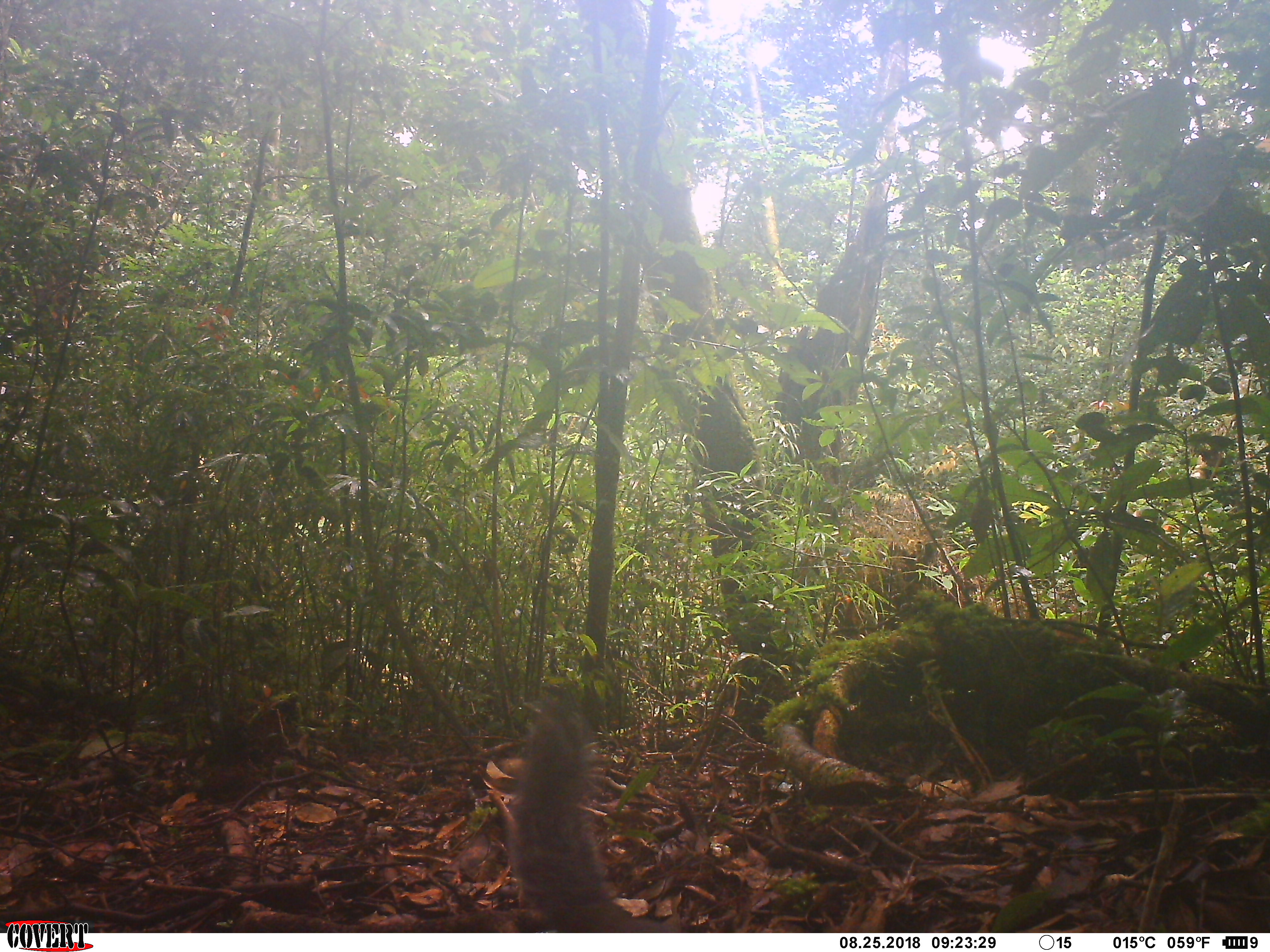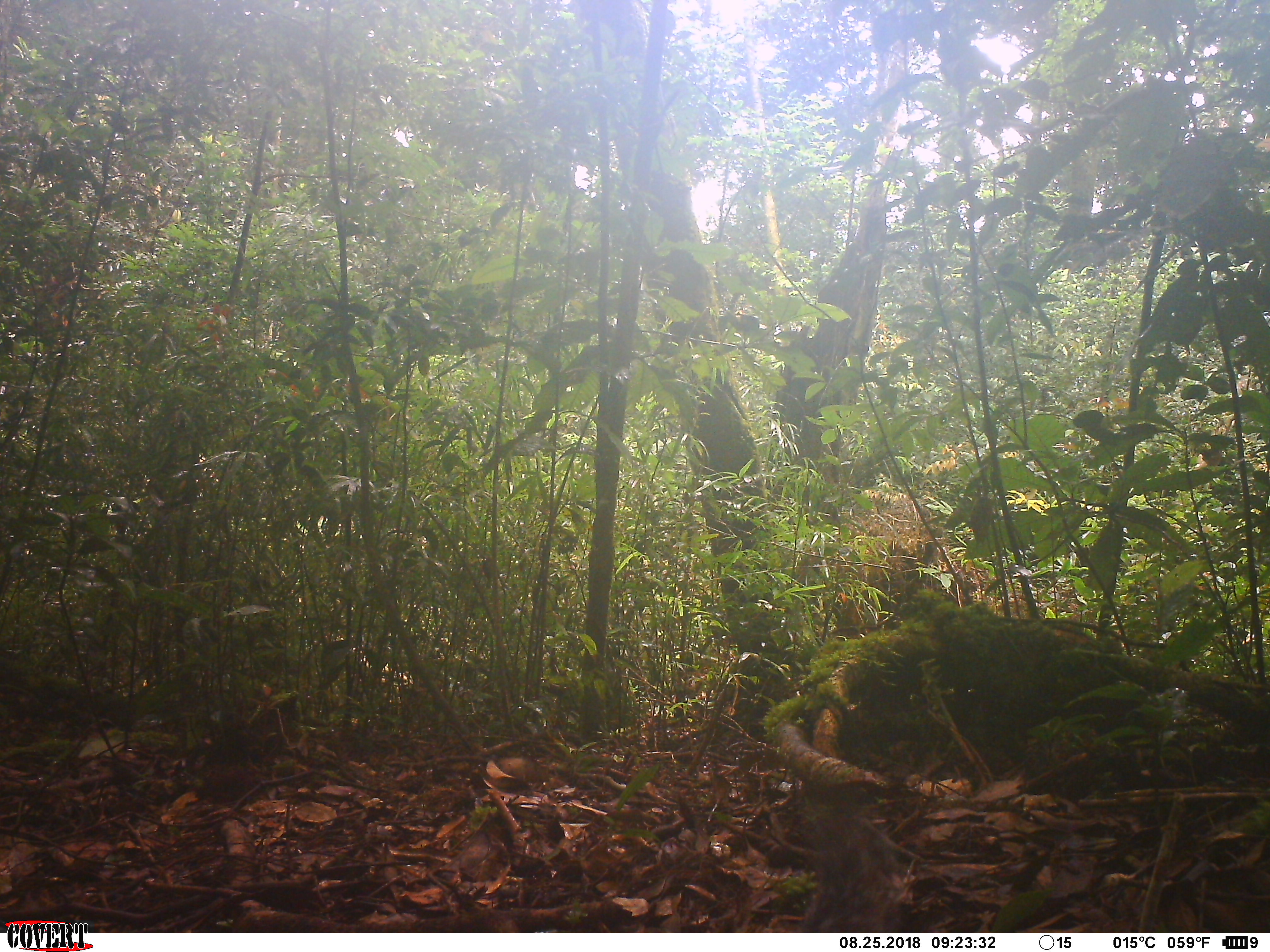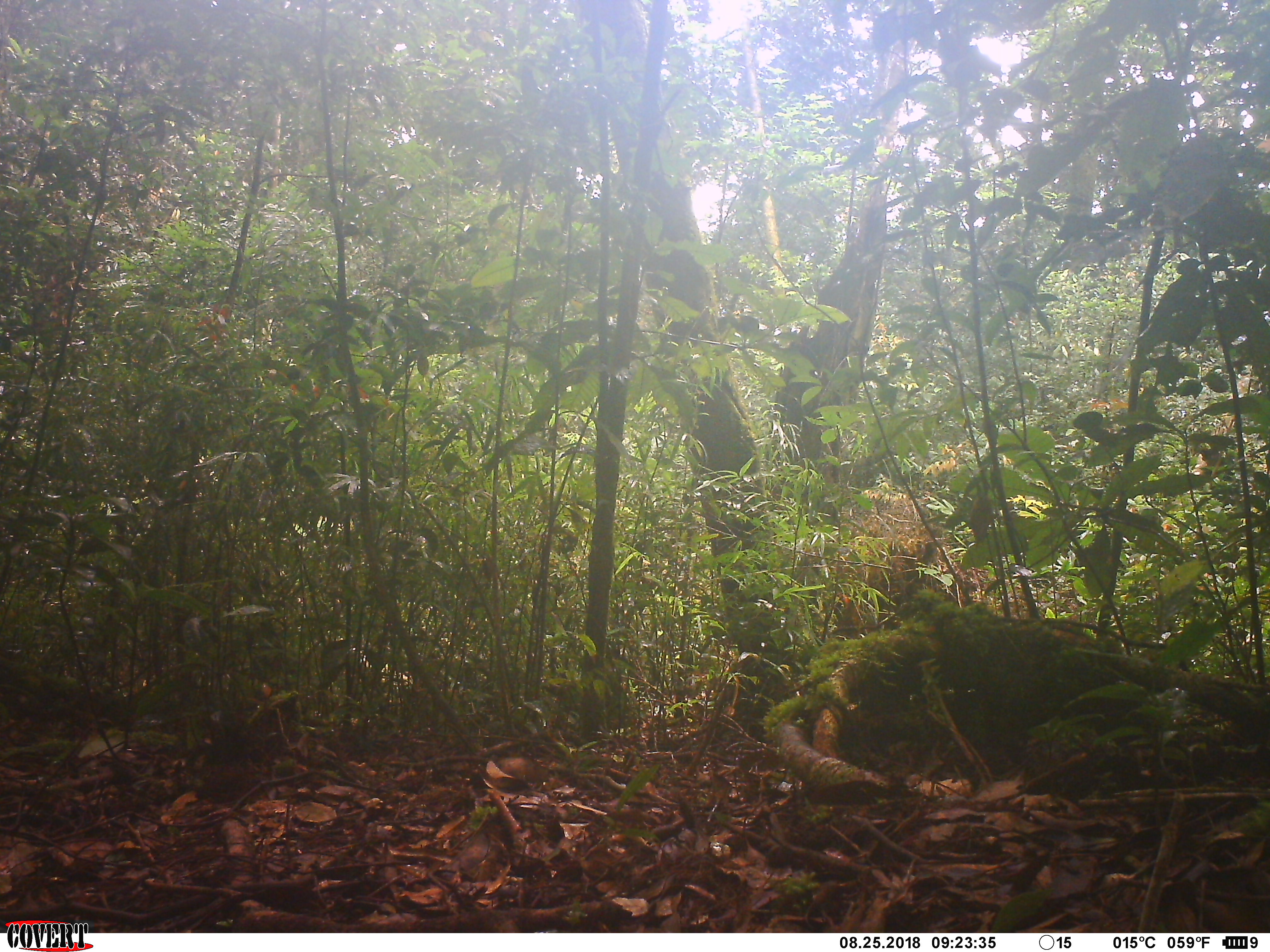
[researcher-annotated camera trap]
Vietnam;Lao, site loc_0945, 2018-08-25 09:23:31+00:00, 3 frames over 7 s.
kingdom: Animalia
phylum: Chordata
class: Mammalia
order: Rodentia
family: Sciuridae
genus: Dremomys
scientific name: Dremomys rufigenis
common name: red-cheeked squirrel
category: red cheeked squirrel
Red cheeked squirrel (red-cheeked squirrel) (Dremomys rufigenis). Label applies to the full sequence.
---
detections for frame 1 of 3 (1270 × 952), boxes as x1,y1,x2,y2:
red cheeked squirrel: 499,696,676,933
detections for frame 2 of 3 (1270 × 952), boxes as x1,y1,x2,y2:
red cheeked squirrel: 763,769,898,933